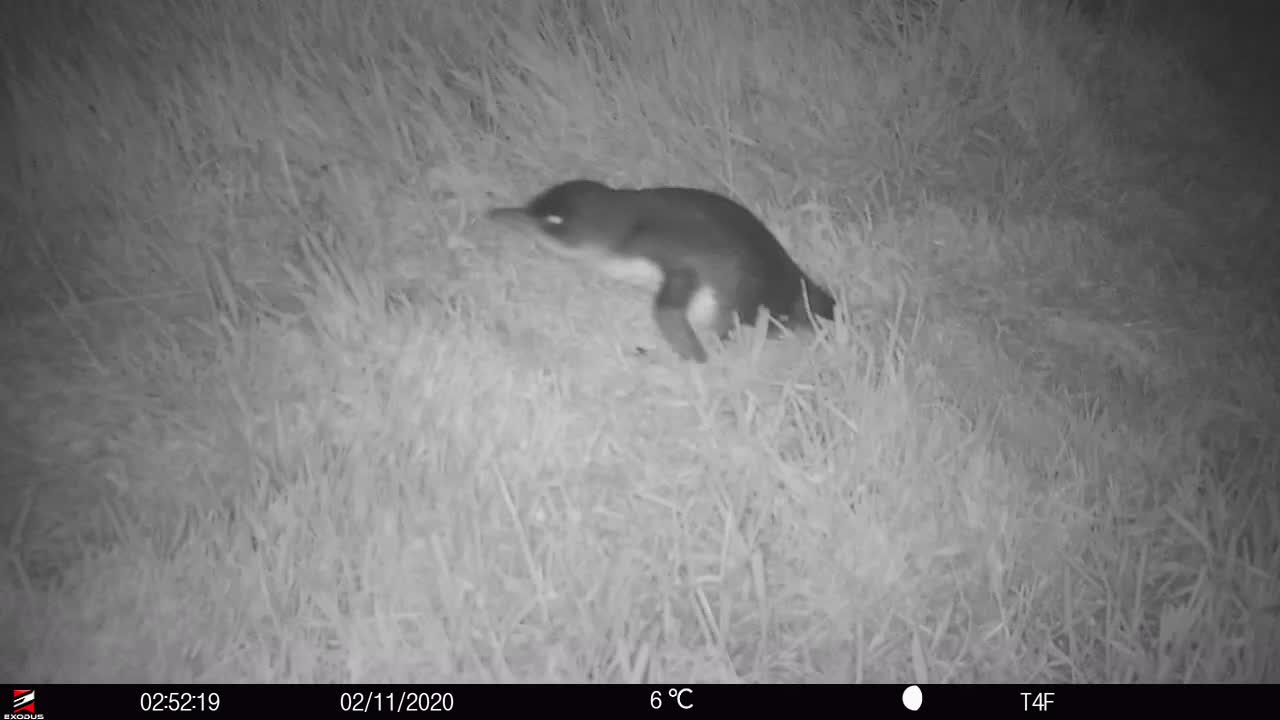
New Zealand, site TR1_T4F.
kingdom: Animalia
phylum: Chordata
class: Aves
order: Sphenisciformes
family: Spheniscidae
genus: Eudyptula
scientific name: Eudyptula minor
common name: little blue penguin